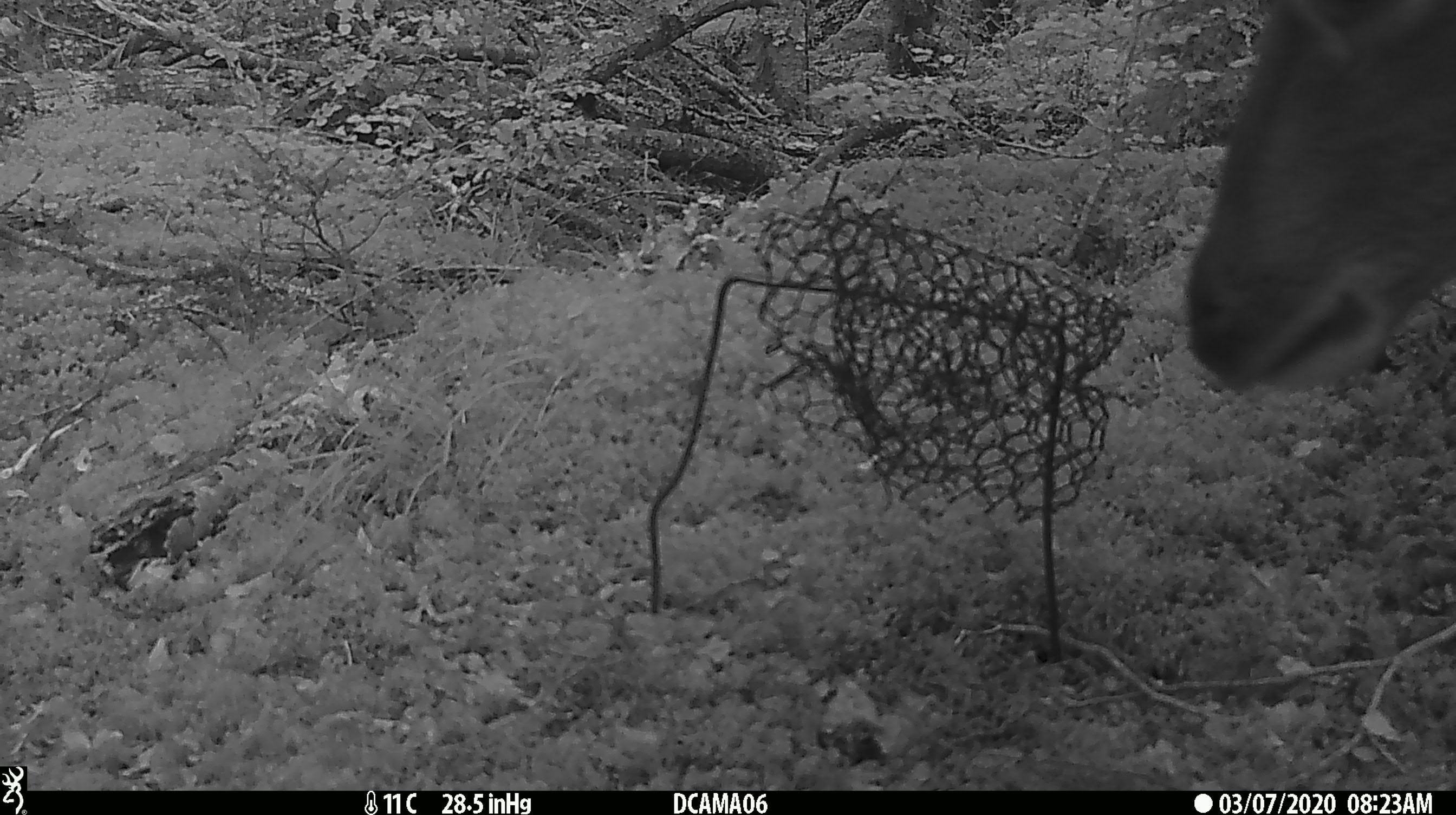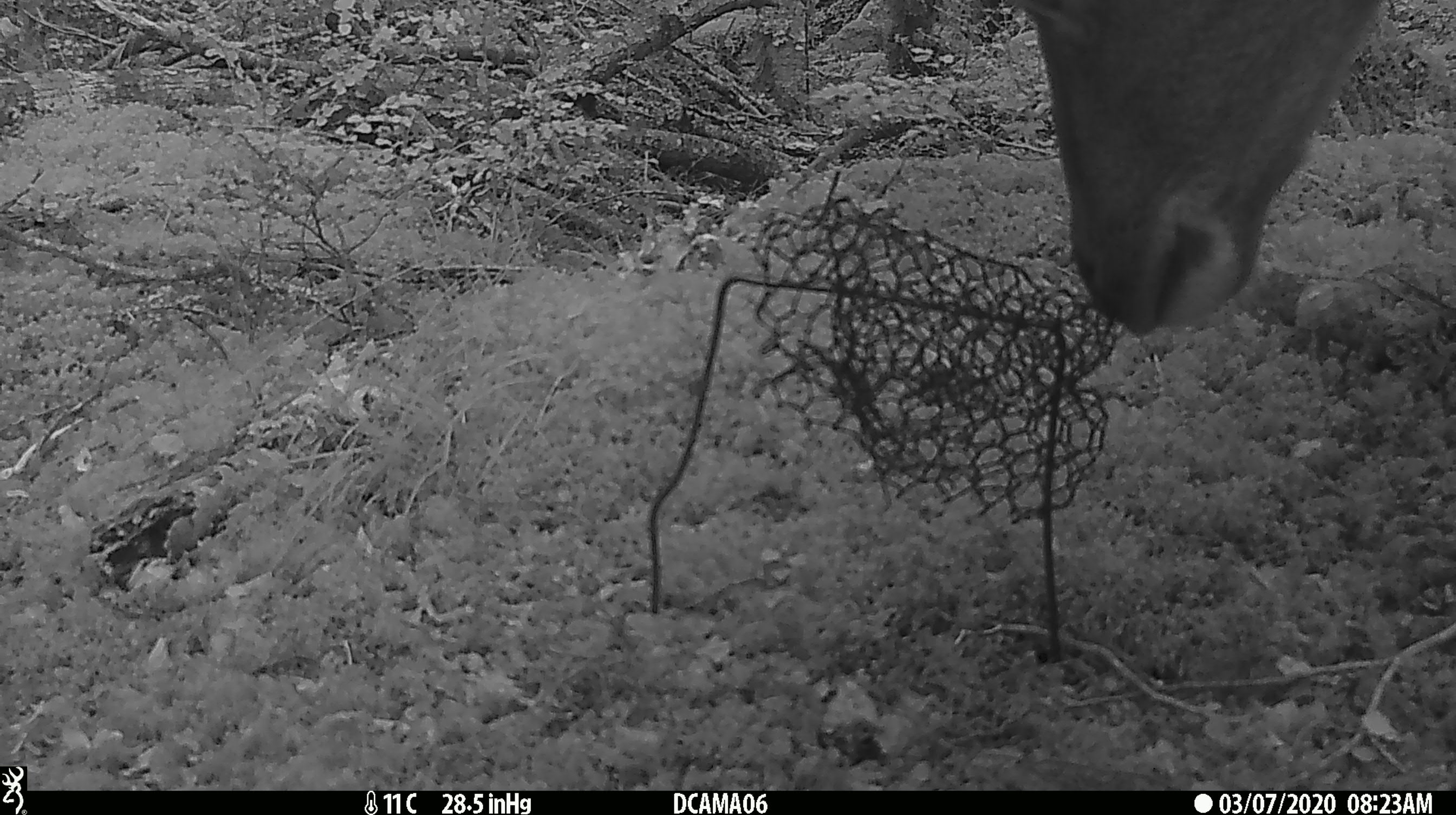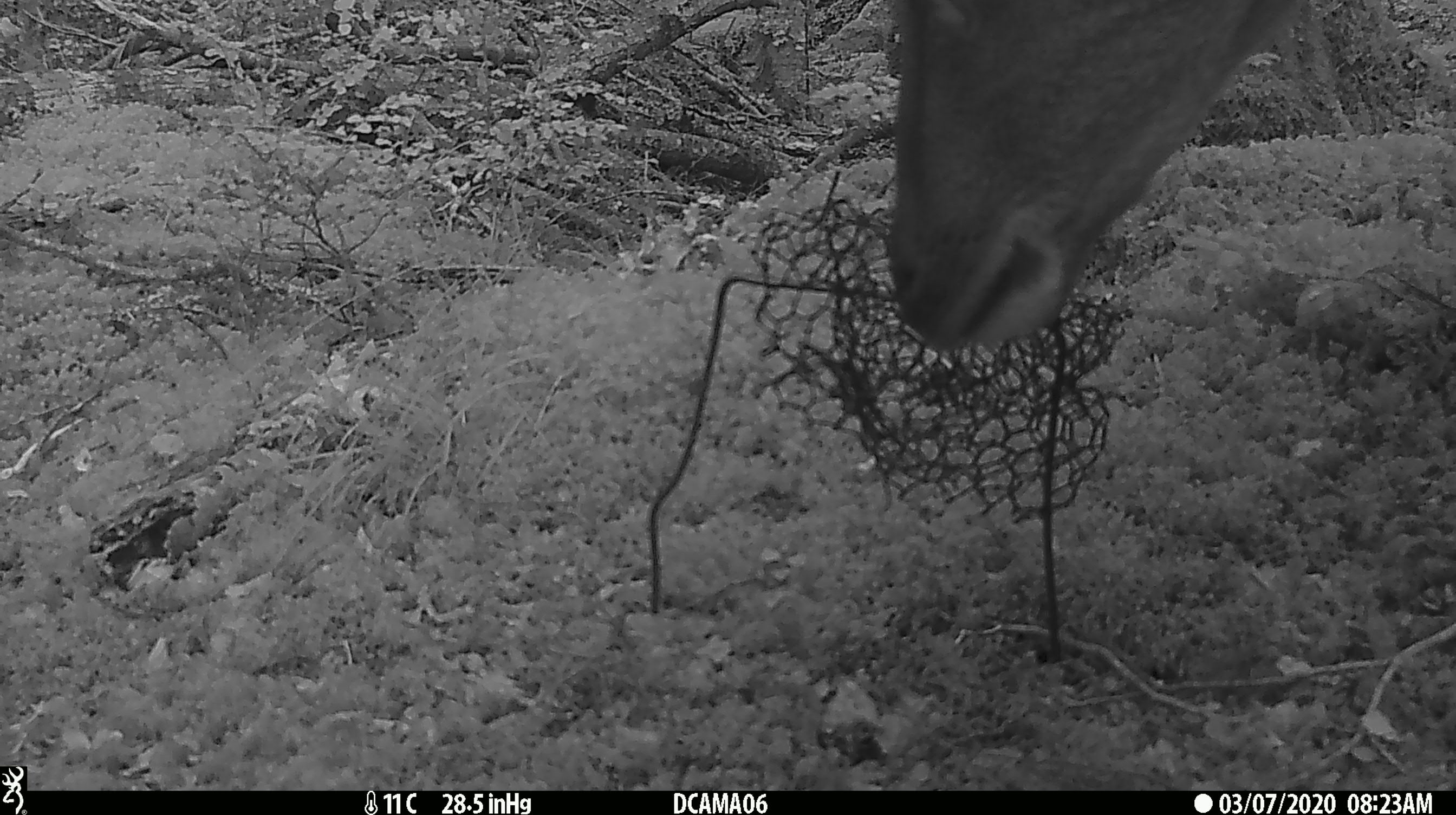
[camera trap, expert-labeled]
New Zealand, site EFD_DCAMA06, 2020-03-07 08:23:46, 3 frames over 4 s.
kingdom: Animalia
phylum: Chordata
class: Mammalia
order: Artiodactyla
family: Cervidae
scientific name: Cervidae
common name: deer